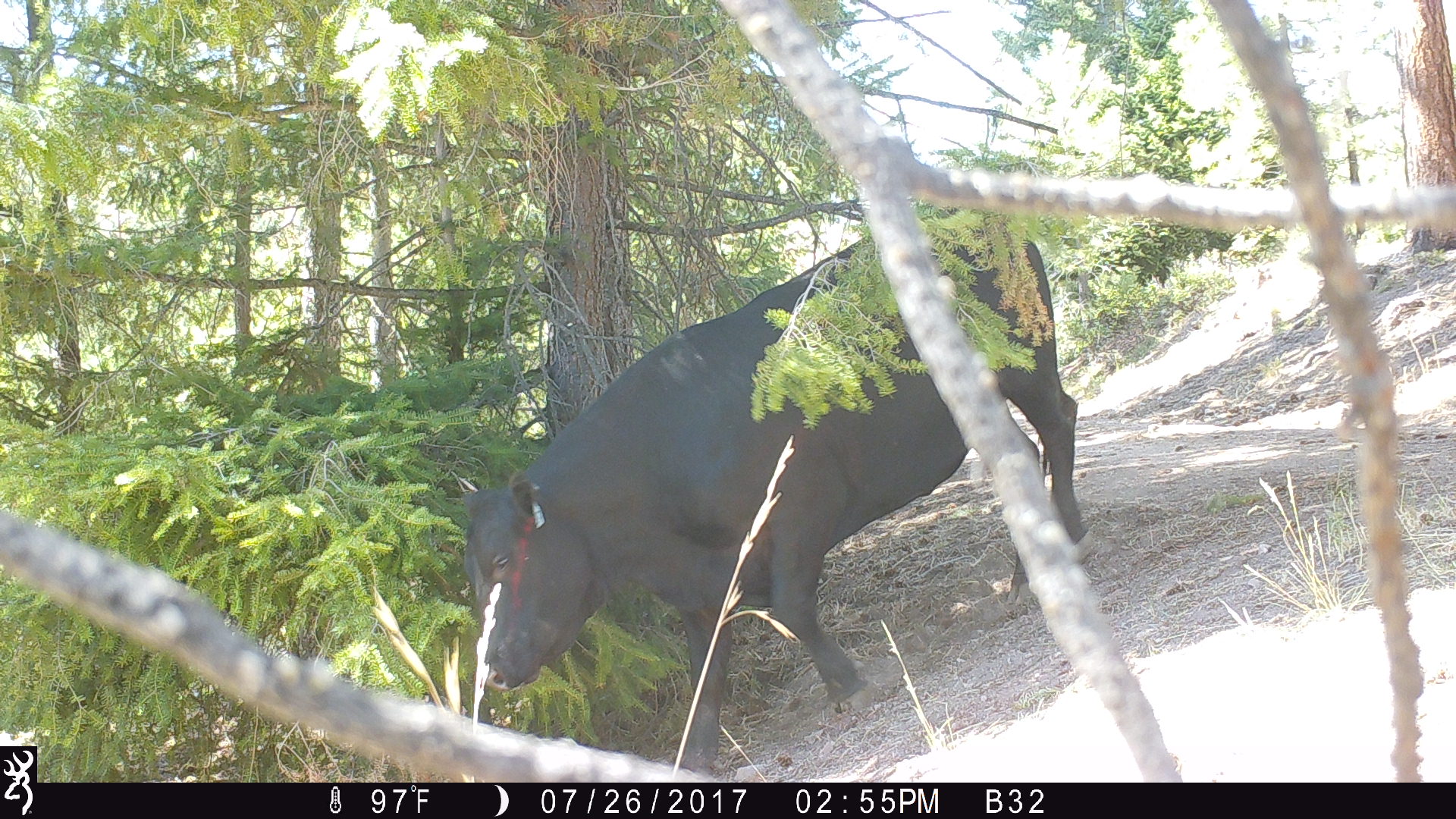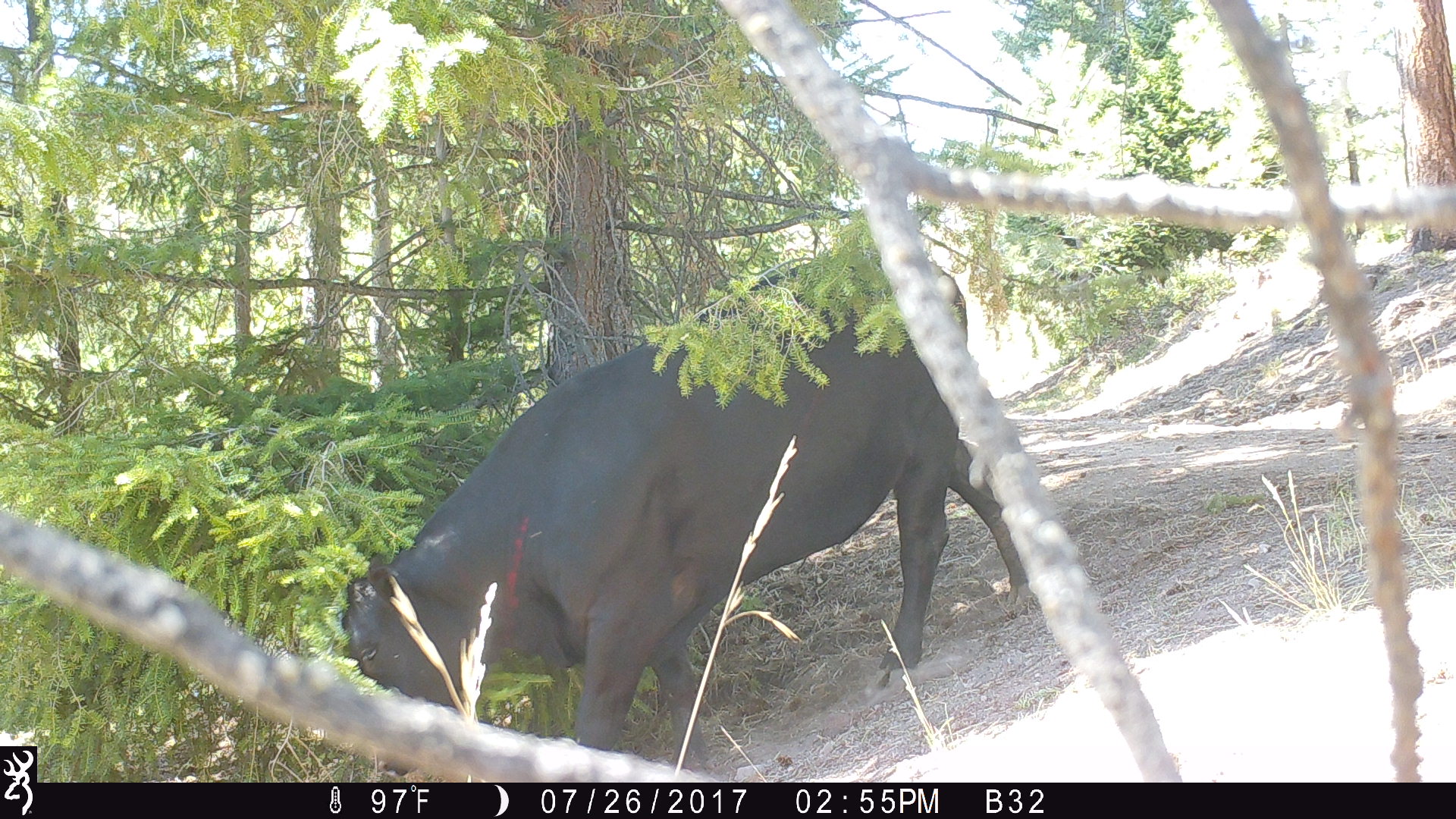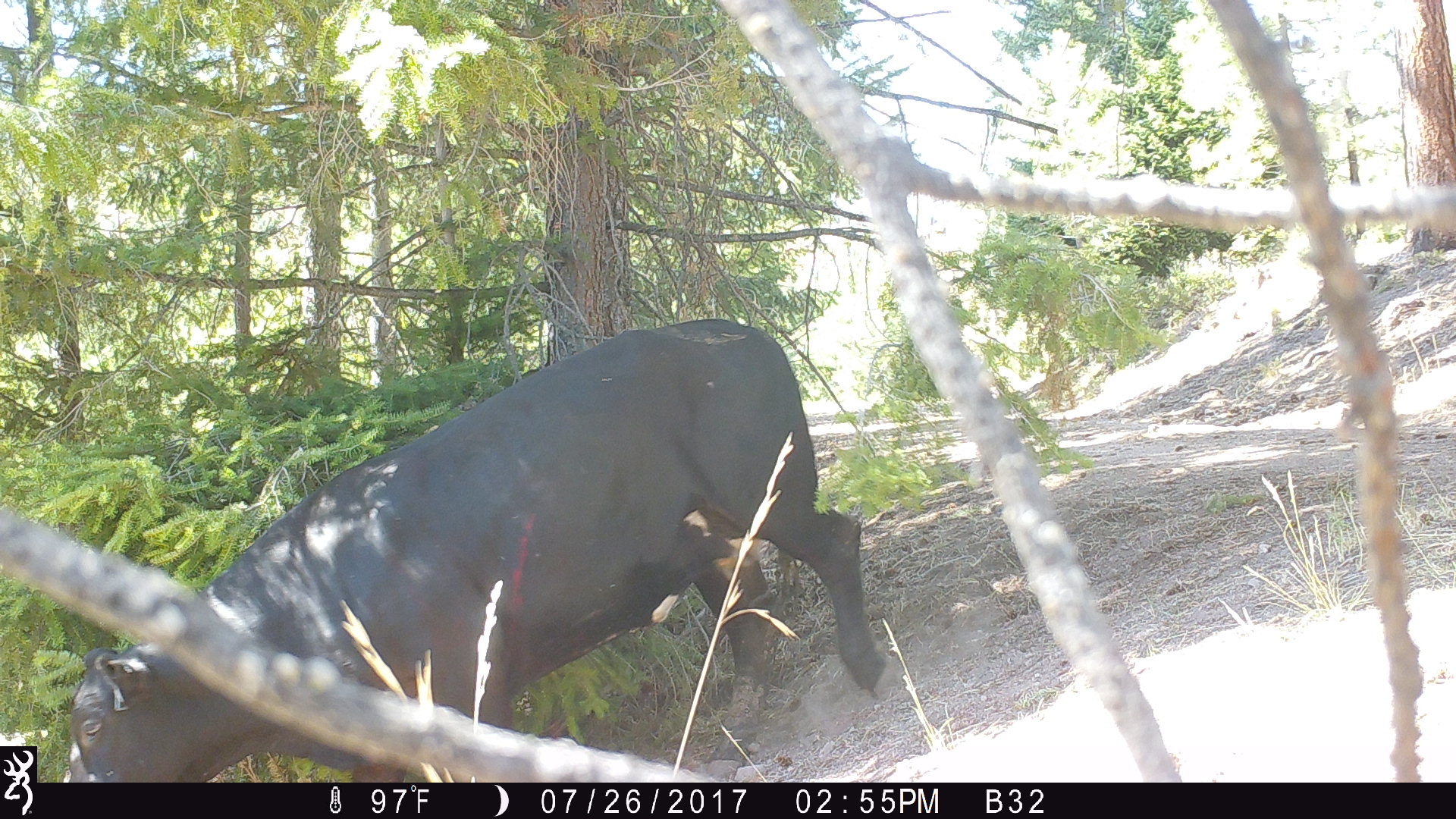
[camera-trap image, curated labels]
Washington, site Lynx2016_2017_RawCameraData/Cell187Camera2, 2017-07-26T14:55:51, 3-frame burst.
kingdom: Animalia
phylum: Chordata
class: Mammalia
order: Artiodactyla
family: Bovidae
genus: Bos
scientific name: Bos taurus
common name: domestic cattle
Domestic cattle (Bos taurus). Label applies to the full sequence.